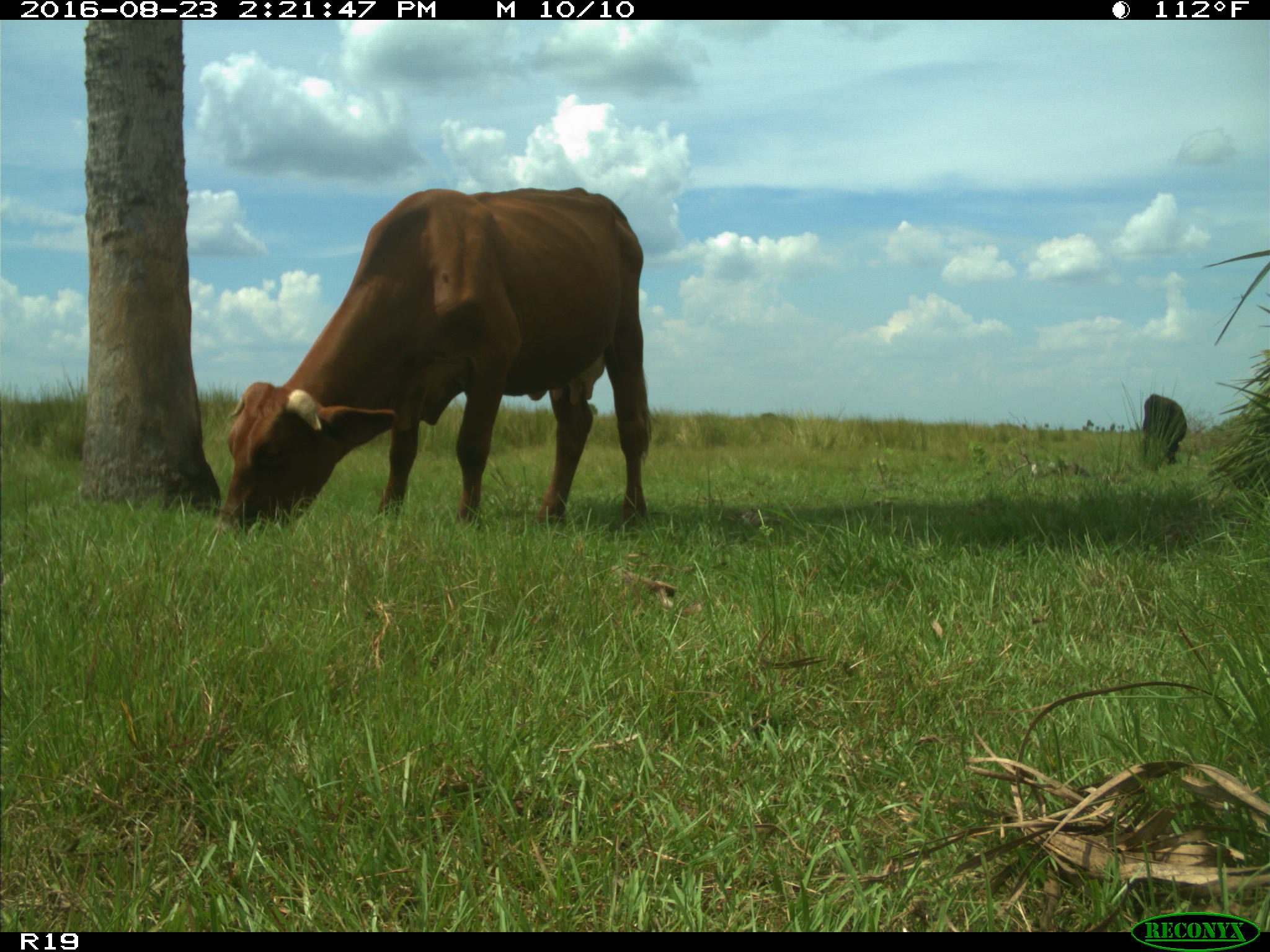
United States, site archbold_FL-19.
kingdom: Animalia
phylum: Chordata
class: Mammalia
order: Artiodactyla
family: Bovidae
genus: Bos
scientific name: Bos taurus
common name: domestic cow